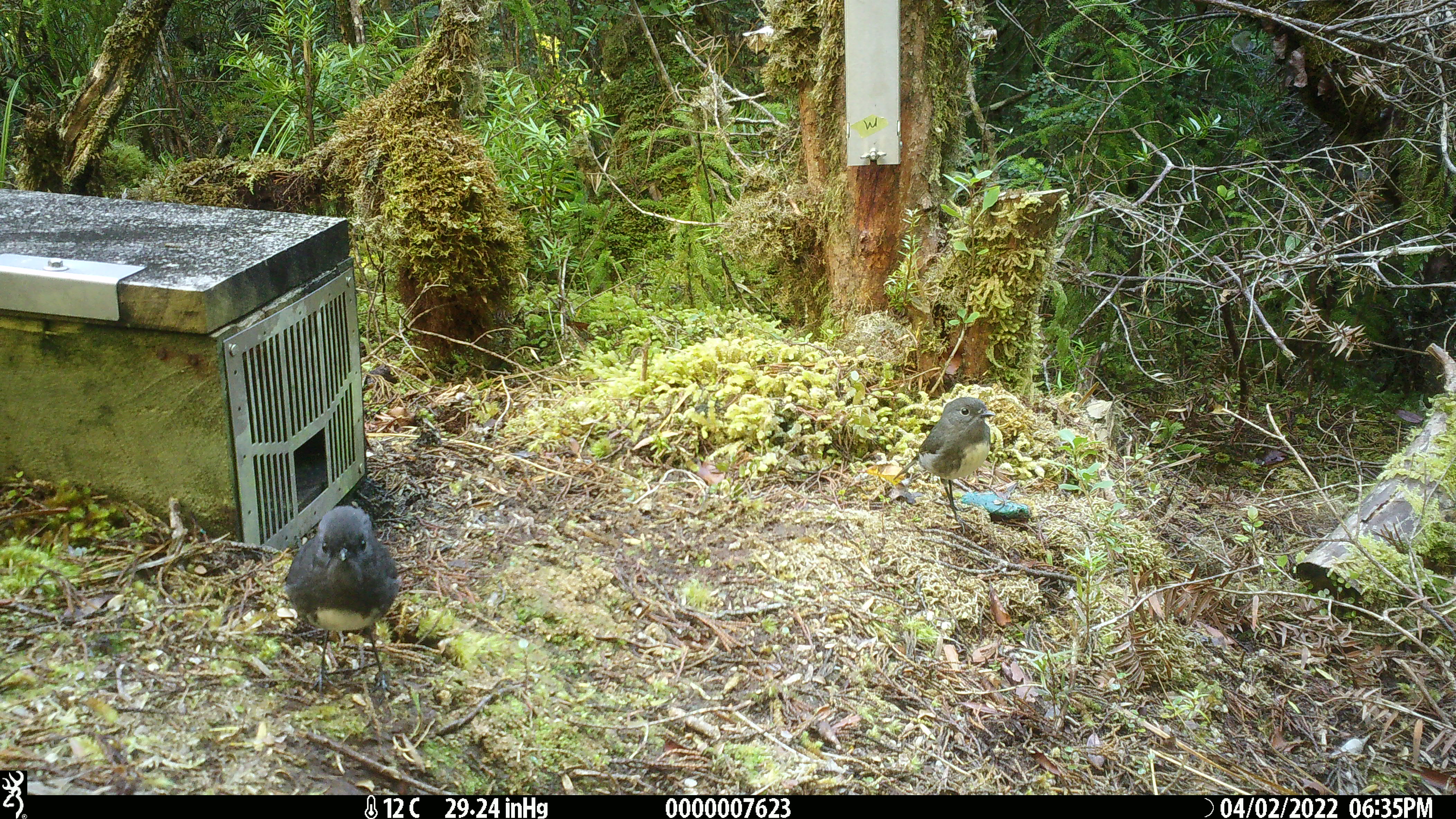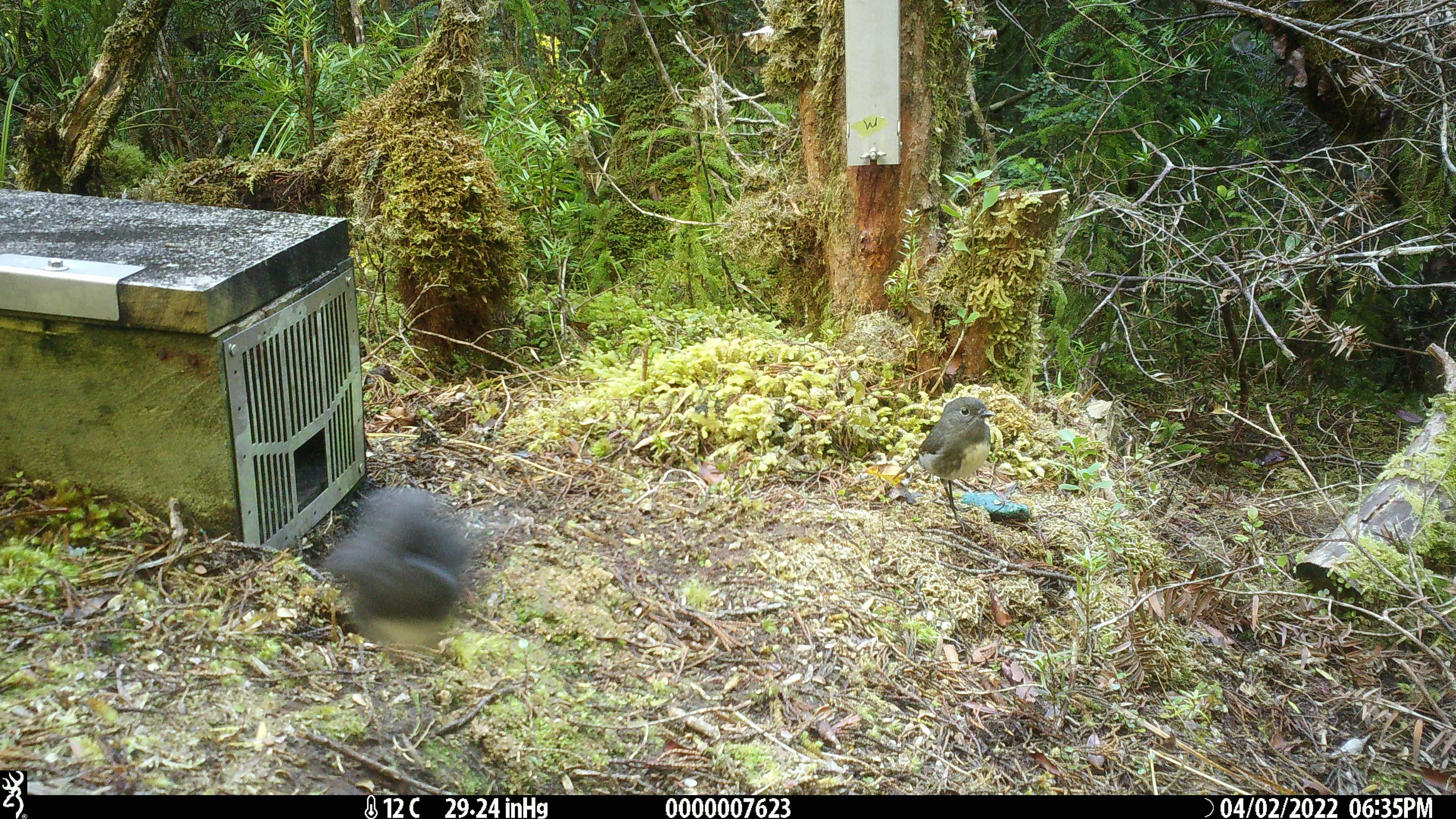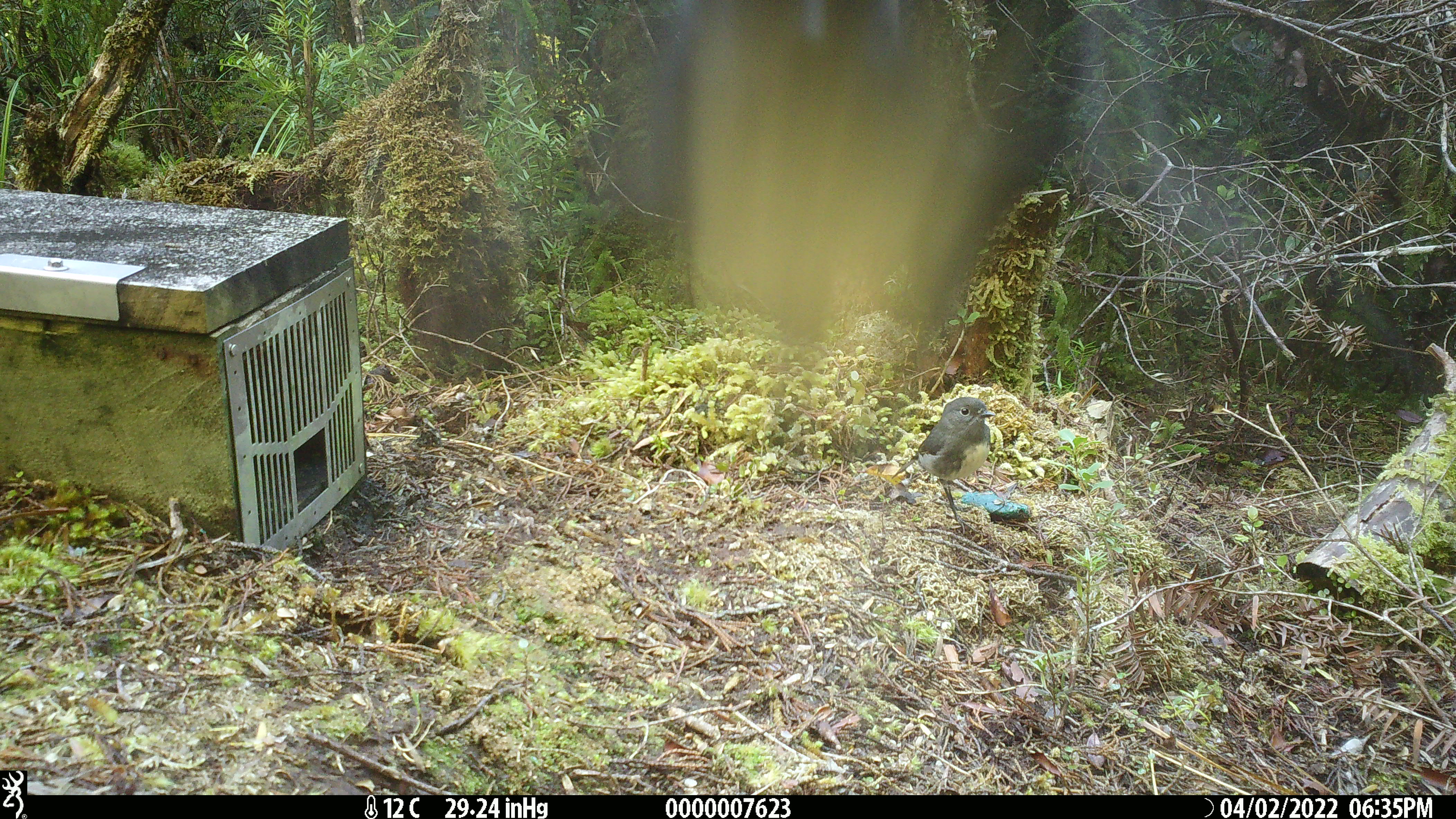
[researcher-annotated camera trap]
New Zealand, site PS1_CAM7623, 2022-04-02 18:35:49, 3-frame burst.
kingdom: Animalia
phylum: Chordata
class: Aves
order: Passeriformes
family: Petroicidae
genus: Petroica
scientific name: Petroica australis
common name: new zealand robin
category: robin